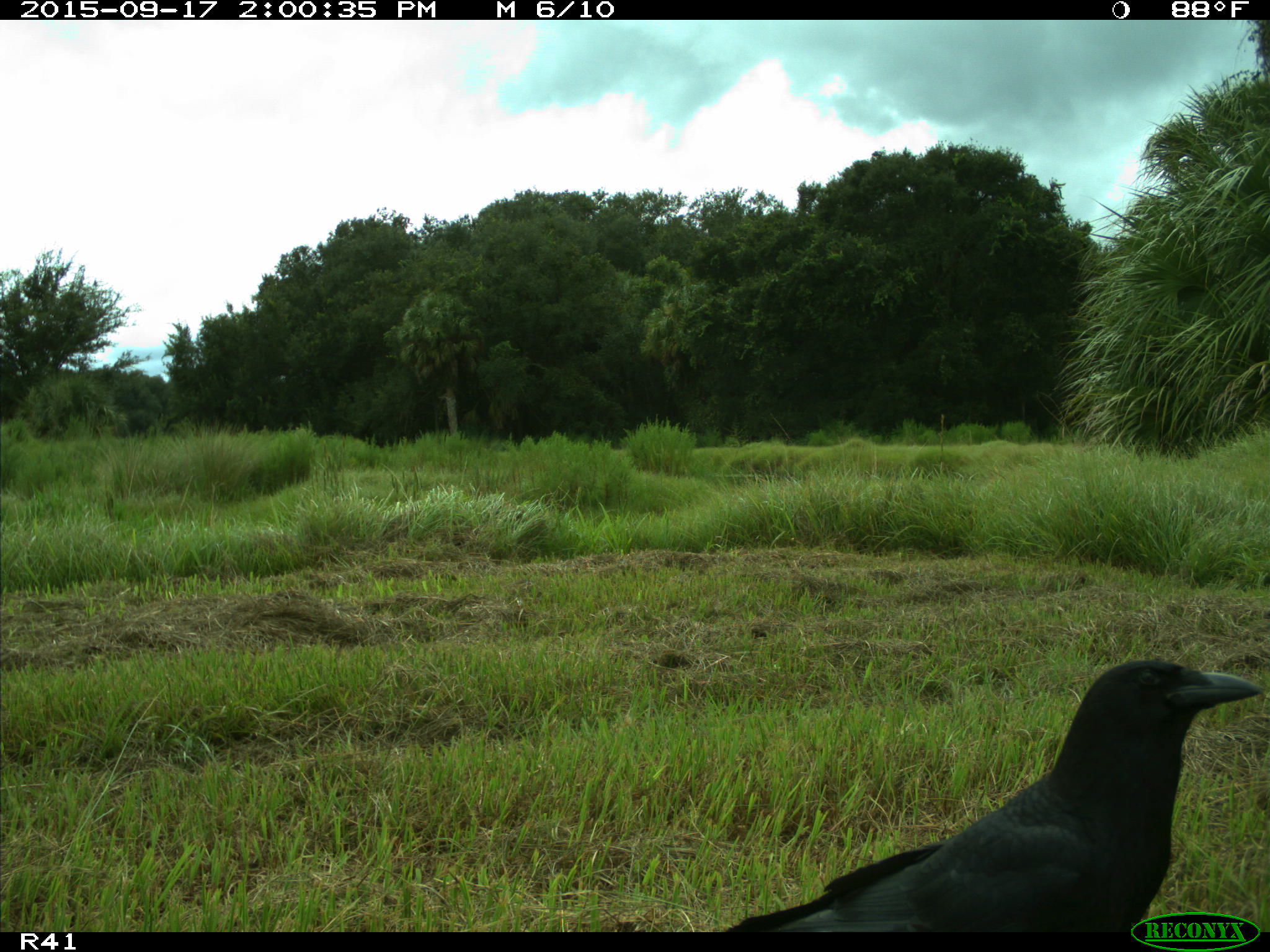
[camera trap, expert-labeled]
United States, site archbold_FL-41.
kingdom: Animalia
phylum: Chordata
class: Aves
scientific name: Aves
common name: birds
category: unidentified bird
Unidentified bird (birds) (Aves).